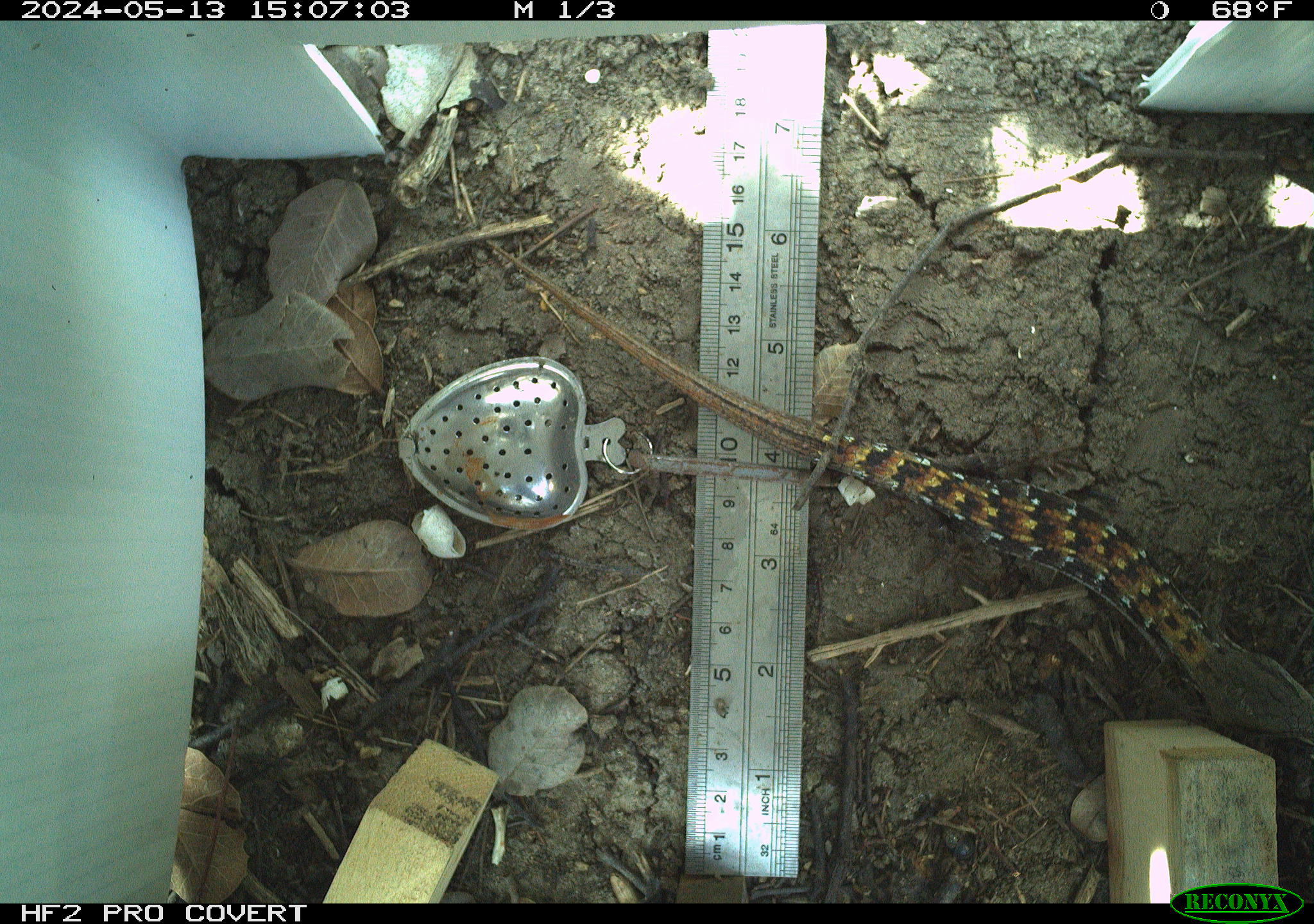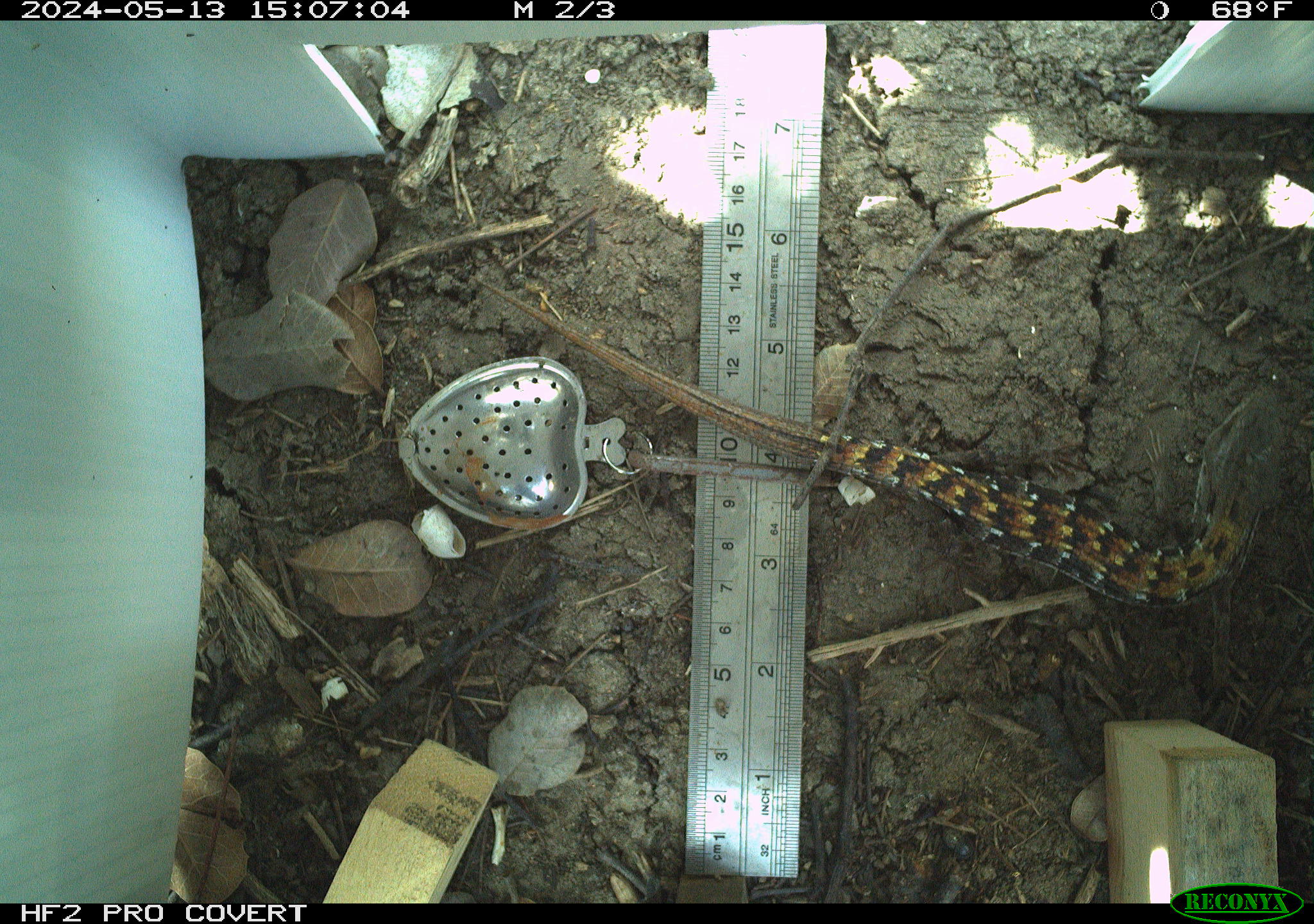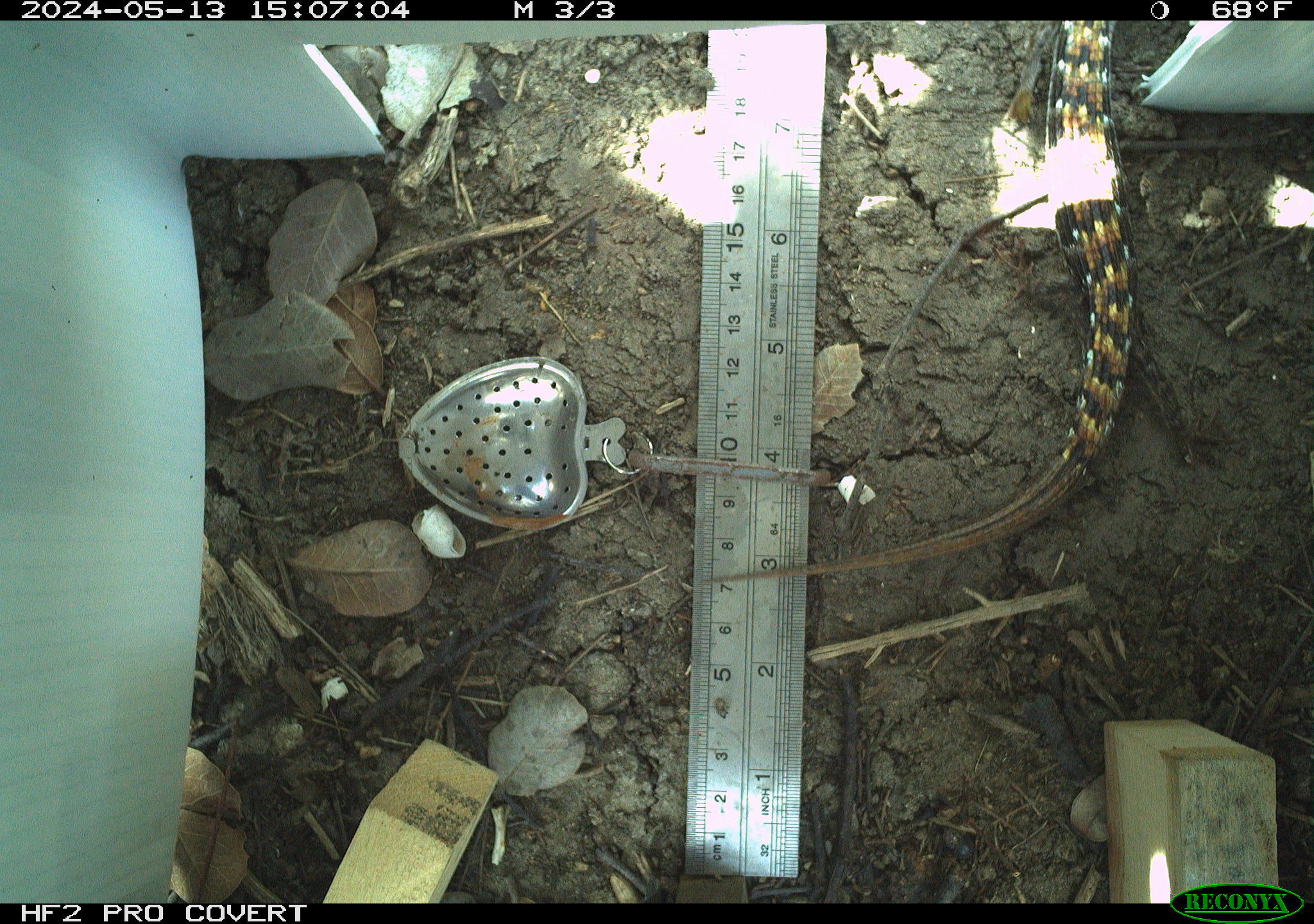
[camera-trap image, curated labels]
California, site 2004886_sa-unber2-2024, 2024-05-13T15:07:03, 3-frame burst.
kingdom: Animalia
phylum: Chordata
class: Reptilia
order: Squamata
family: Anguidae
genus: Elgaria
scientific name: Elgaria multicarinata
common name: southern alligator lizard